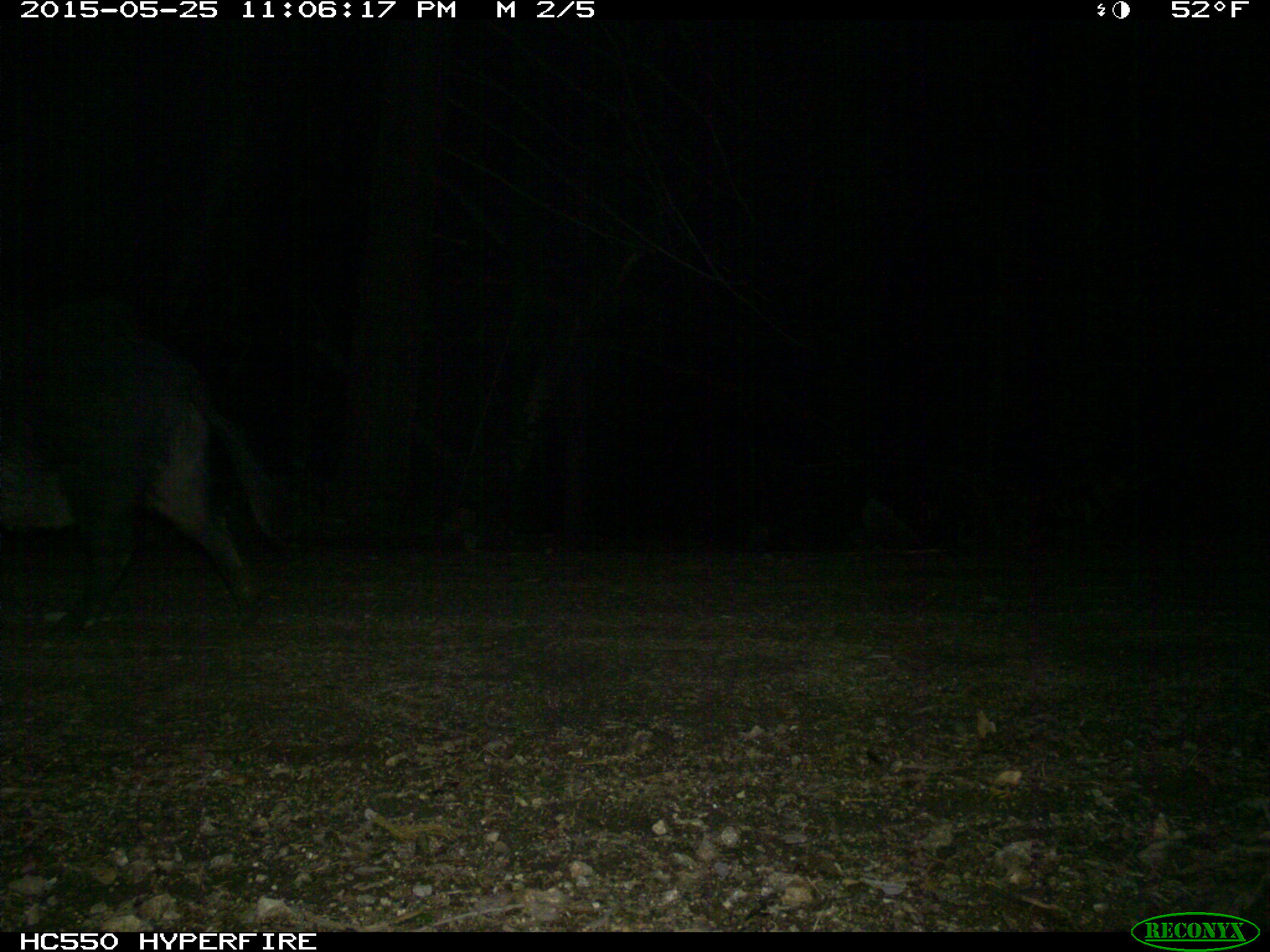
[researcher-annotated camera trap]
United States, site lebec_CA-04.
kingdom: Animalia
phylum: Chordata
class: Mammalia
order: Artiodactyla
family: Suidae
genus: Sus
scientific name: Sus scrofa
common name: wild boar